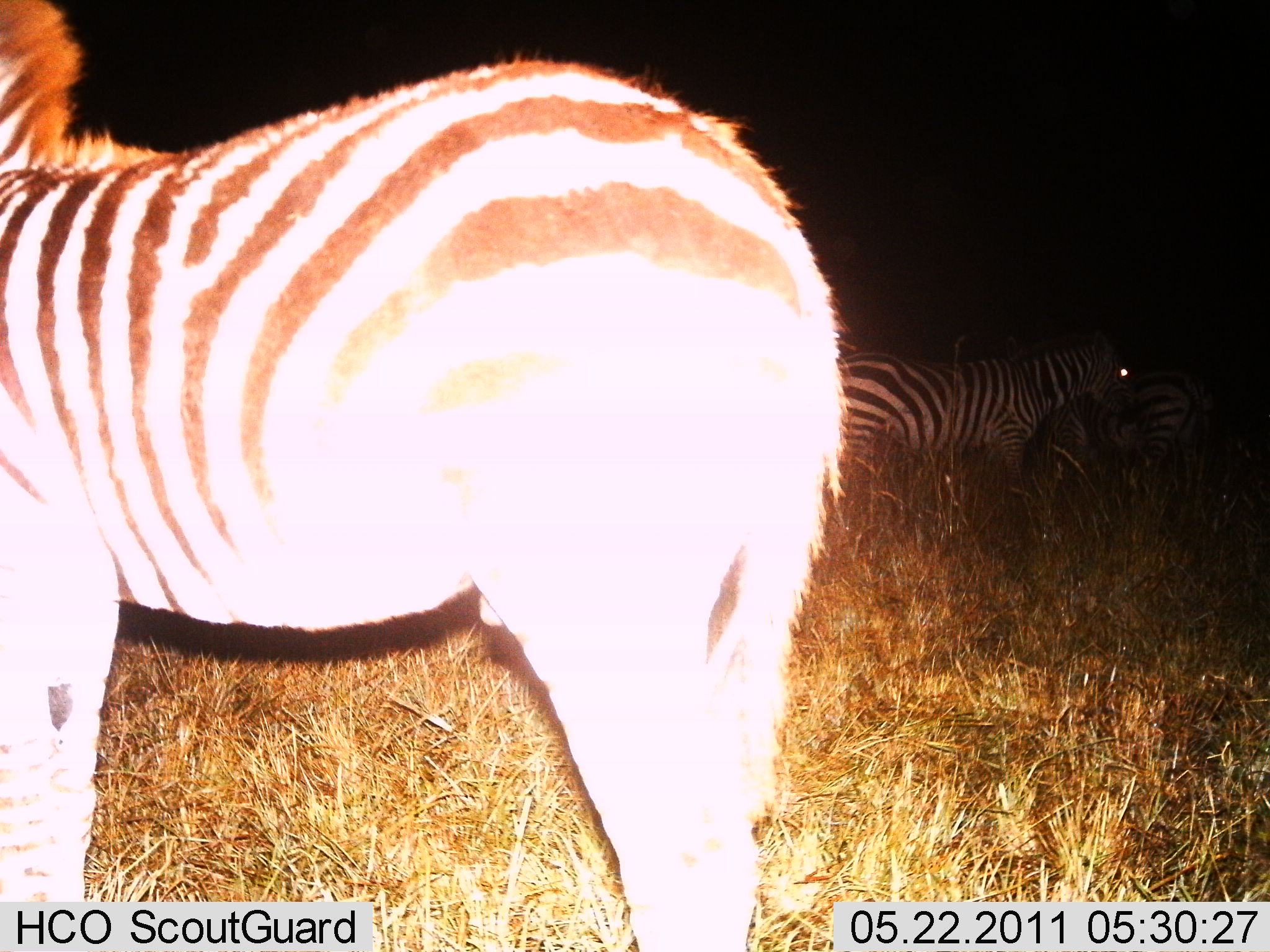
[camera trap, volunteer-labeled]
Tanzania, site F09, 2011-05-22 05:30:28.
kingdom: Animalia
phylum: Chordata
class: Mammalia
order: Perissodactyla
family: Equidae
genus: Equus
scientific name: Equus quagga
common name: plains zebra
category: zebra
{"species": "zebra (plains zebra) (Equus quagga)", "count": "3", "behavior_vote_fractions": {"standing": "100%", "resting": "0%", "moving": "0%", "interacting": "0%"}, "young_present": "9%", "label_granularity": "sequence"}